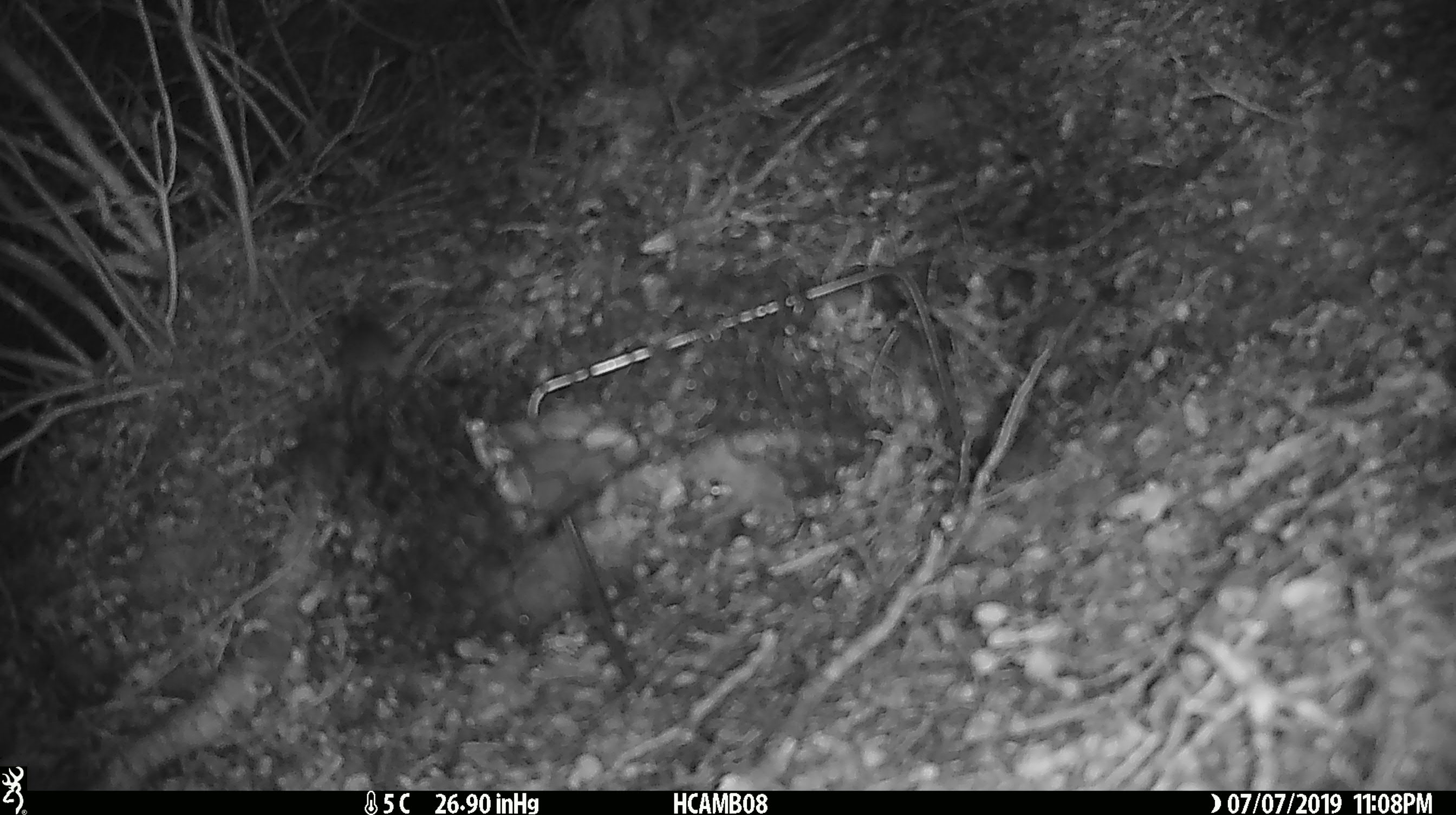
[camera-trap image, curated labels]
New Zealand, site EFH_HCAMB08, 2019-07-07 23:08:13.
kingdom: Animalia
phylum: Chordata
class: Mammalia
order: Rodentia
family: Muridae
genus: Mus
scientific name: Mus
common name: mouse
Mouse (Mus).